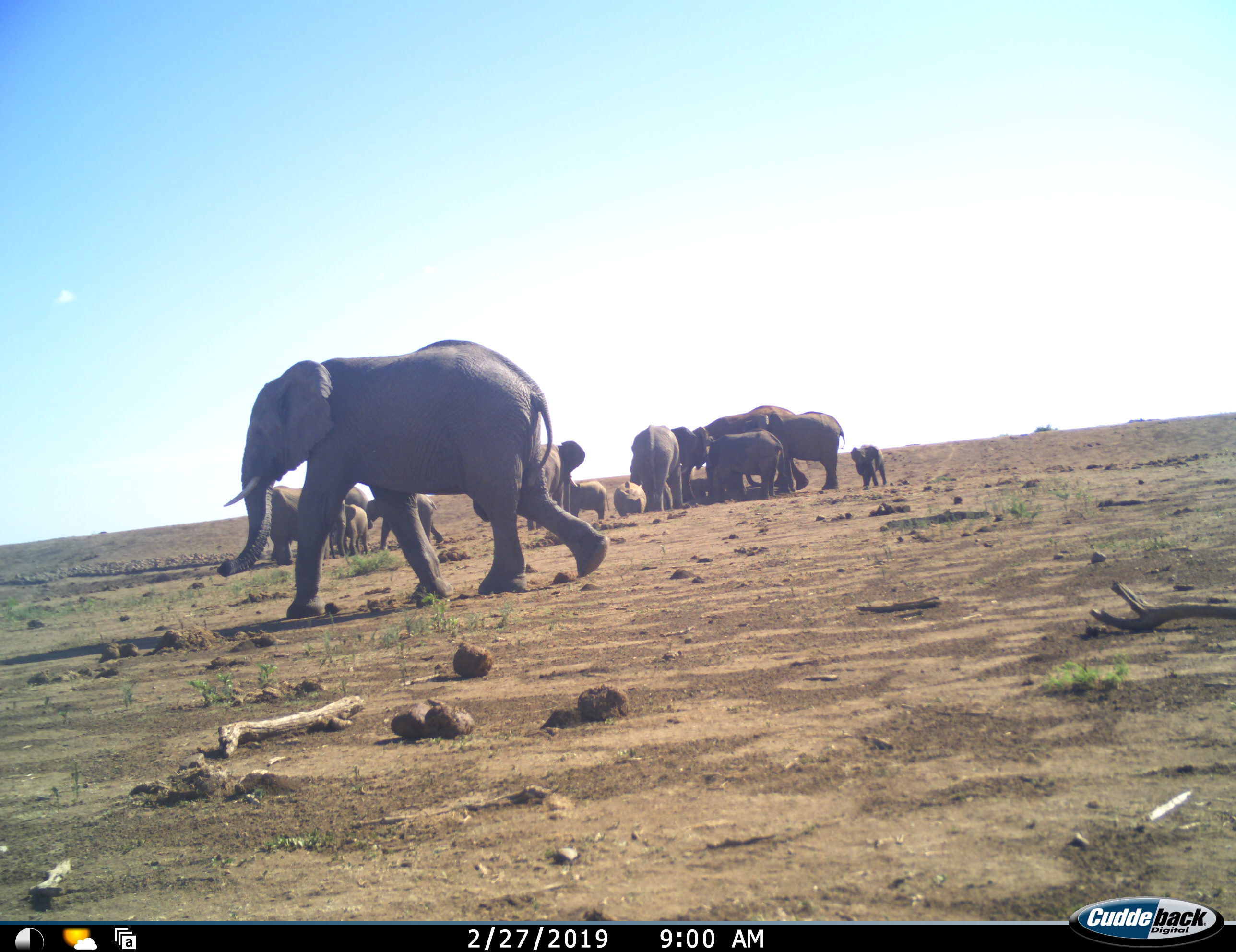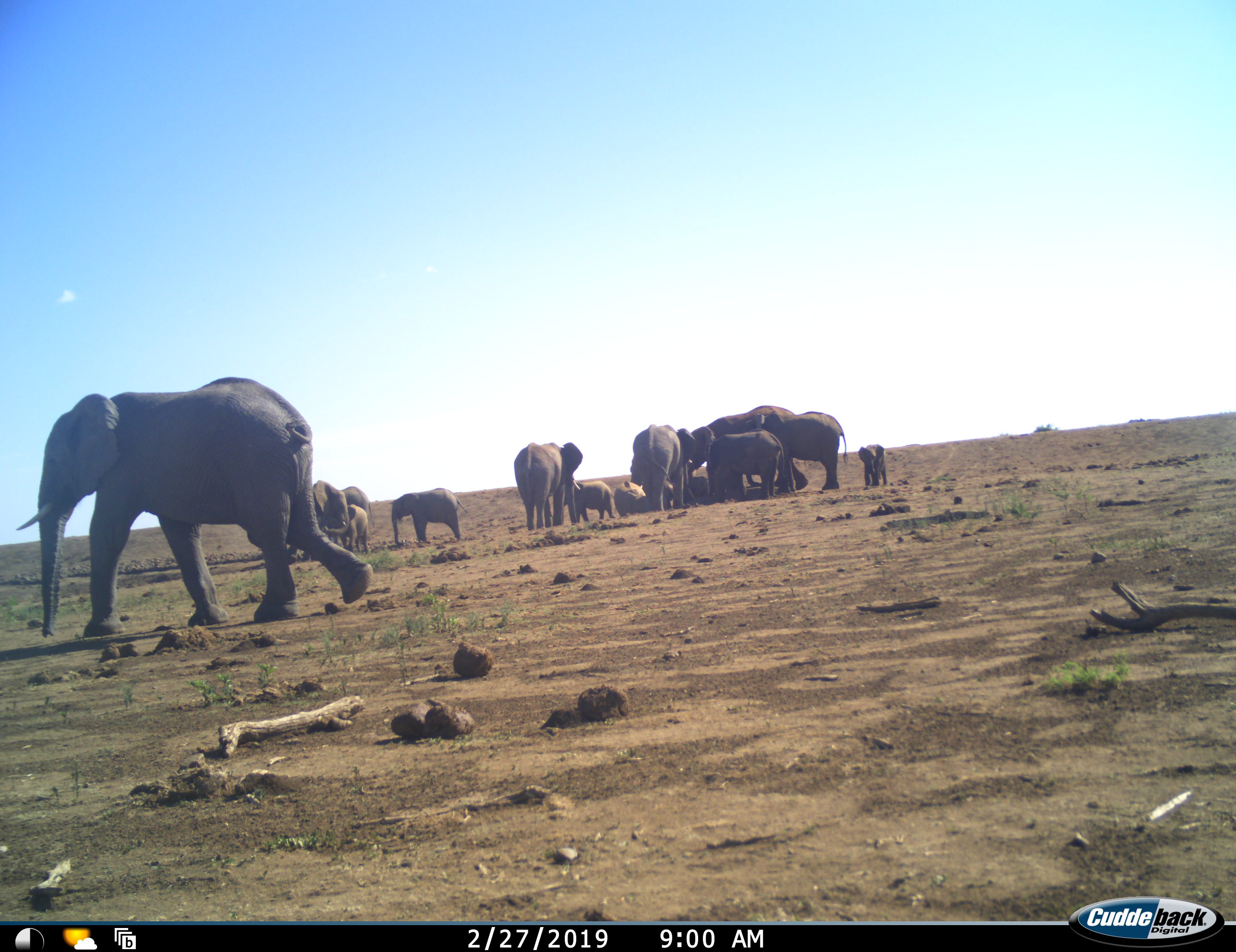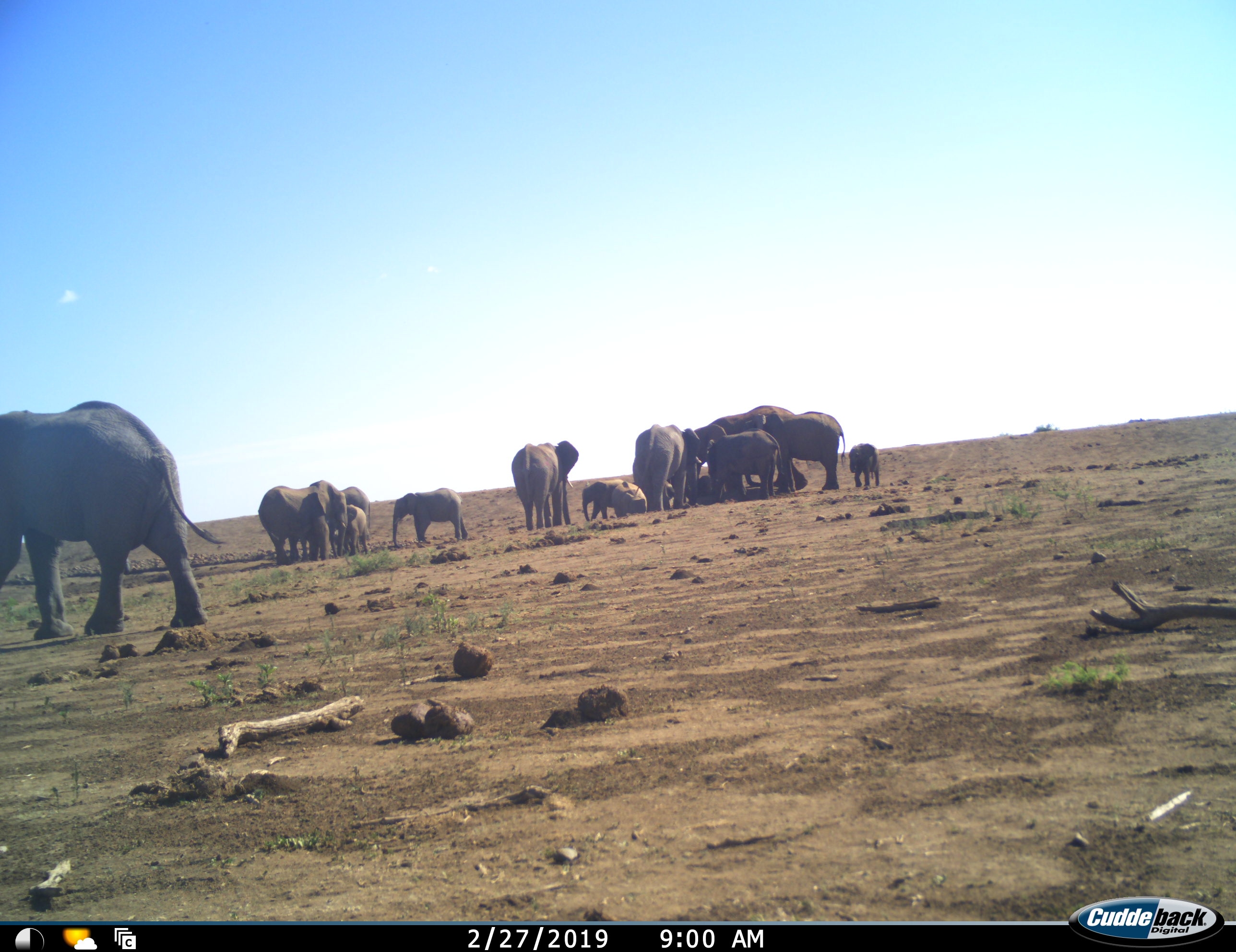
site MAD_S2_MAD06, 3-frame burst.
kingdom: Animalia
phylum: Chordata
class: Mammalia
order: Proboscidea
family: Elephantidae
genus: Loxodonta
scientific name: Loxodonta africana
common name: african bush elephant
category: elephant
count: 11-50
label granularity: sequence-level